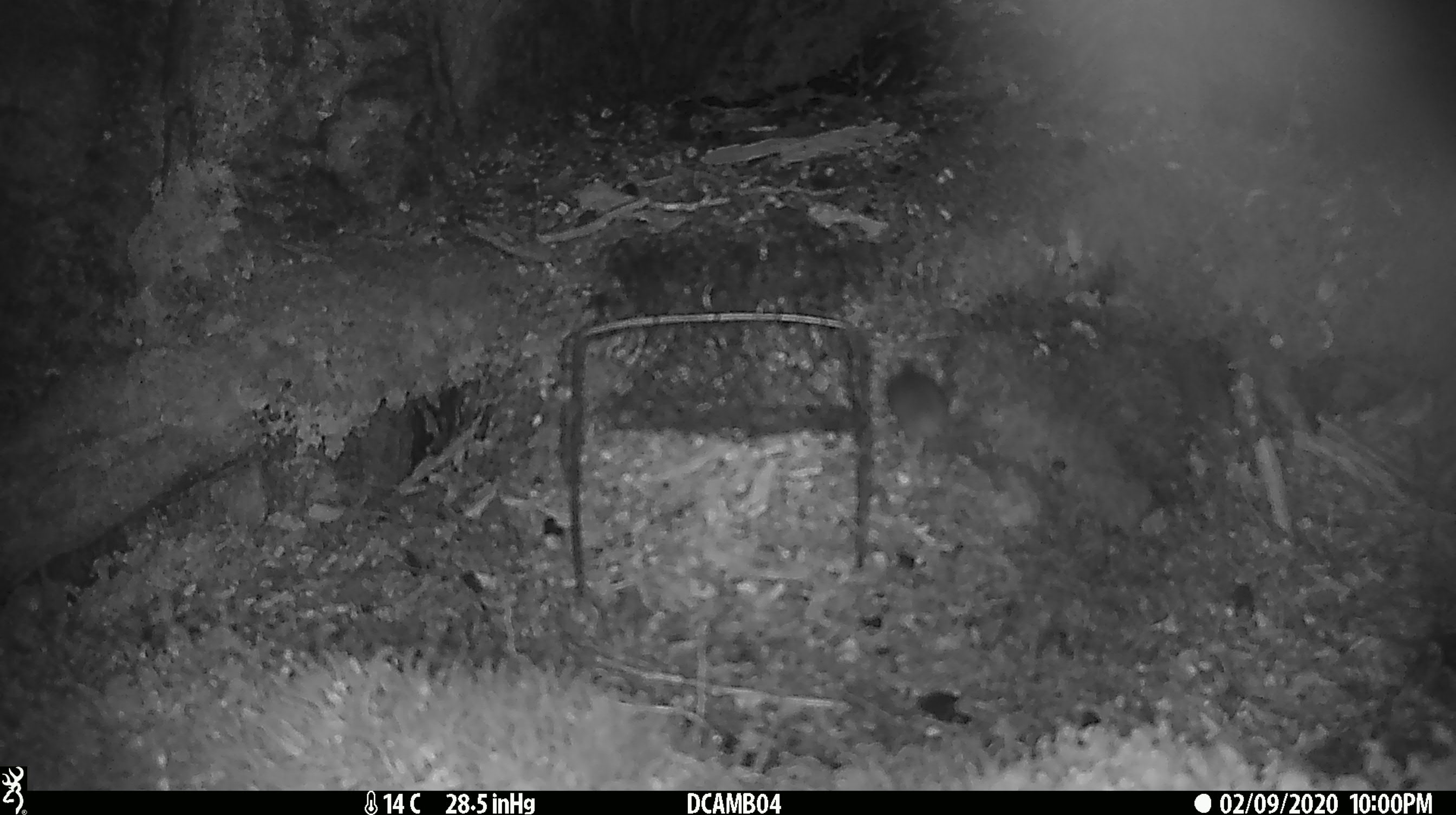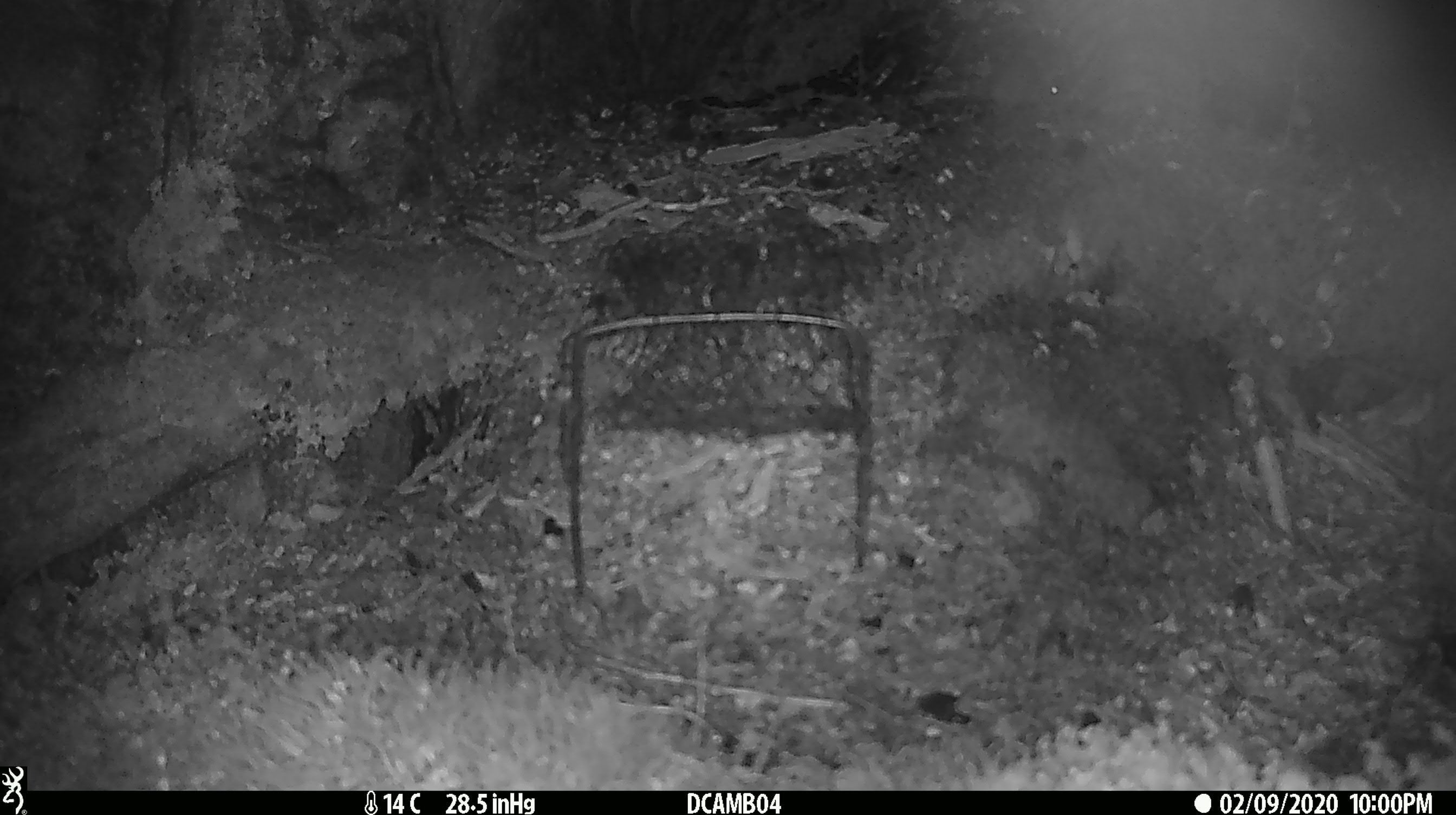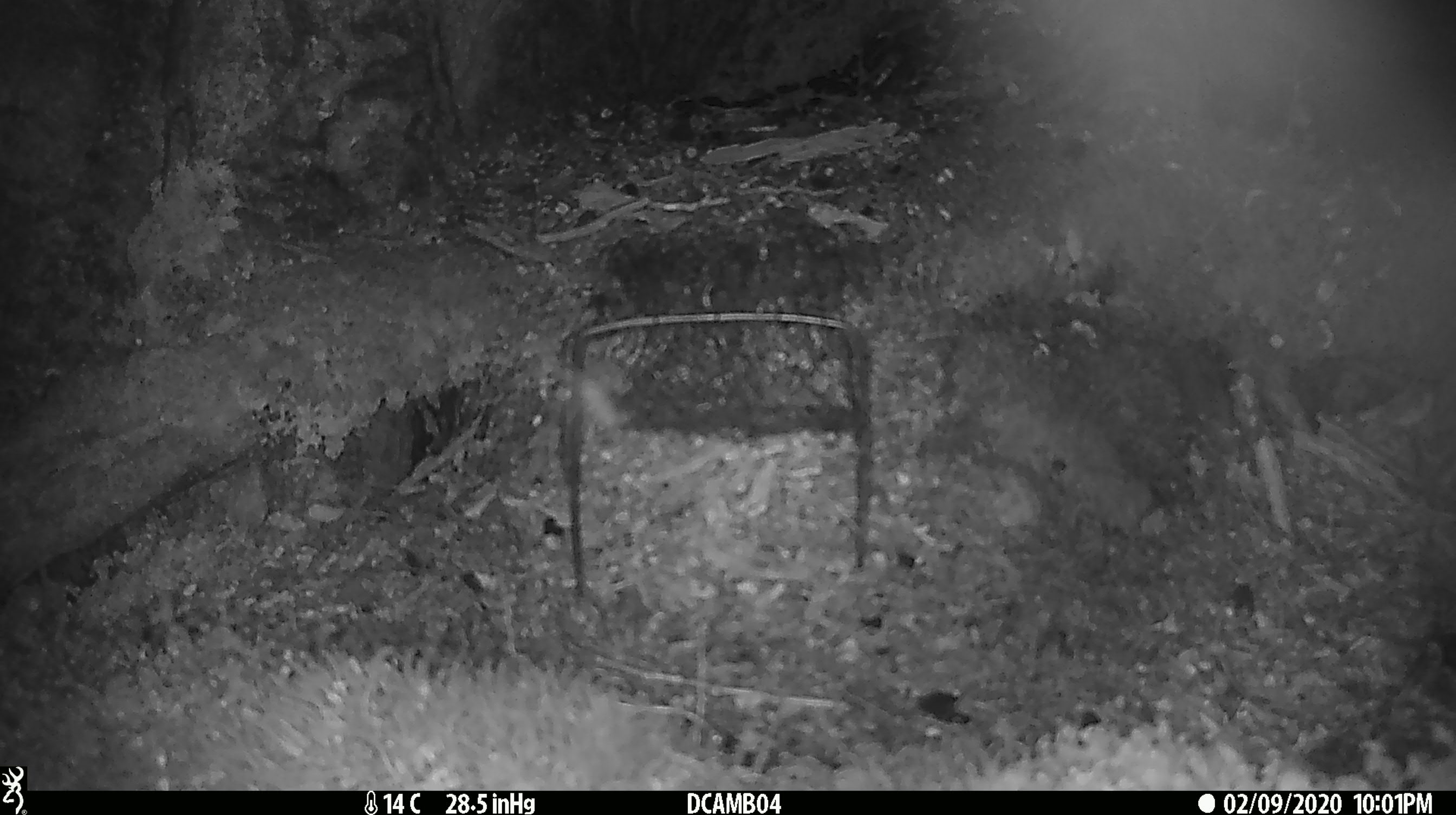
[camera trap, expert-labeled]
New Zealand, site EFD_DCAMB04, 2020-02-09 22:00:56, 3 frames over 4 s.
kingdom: Animalia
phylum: Chordata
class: Mammalia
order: Rodentia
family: Muridae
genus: Mus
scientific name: Mus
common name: mouse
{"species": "mouse (Mus)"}